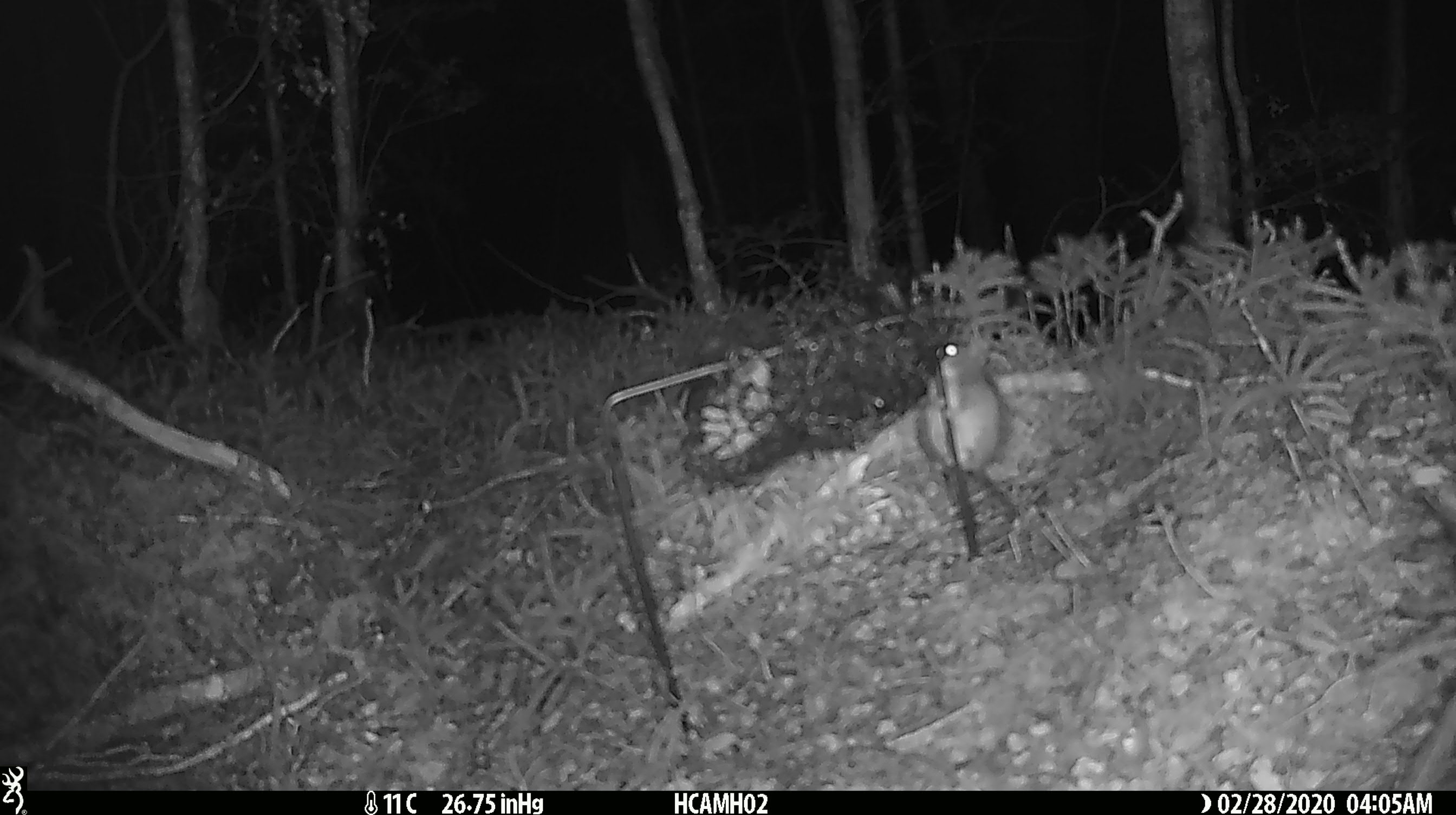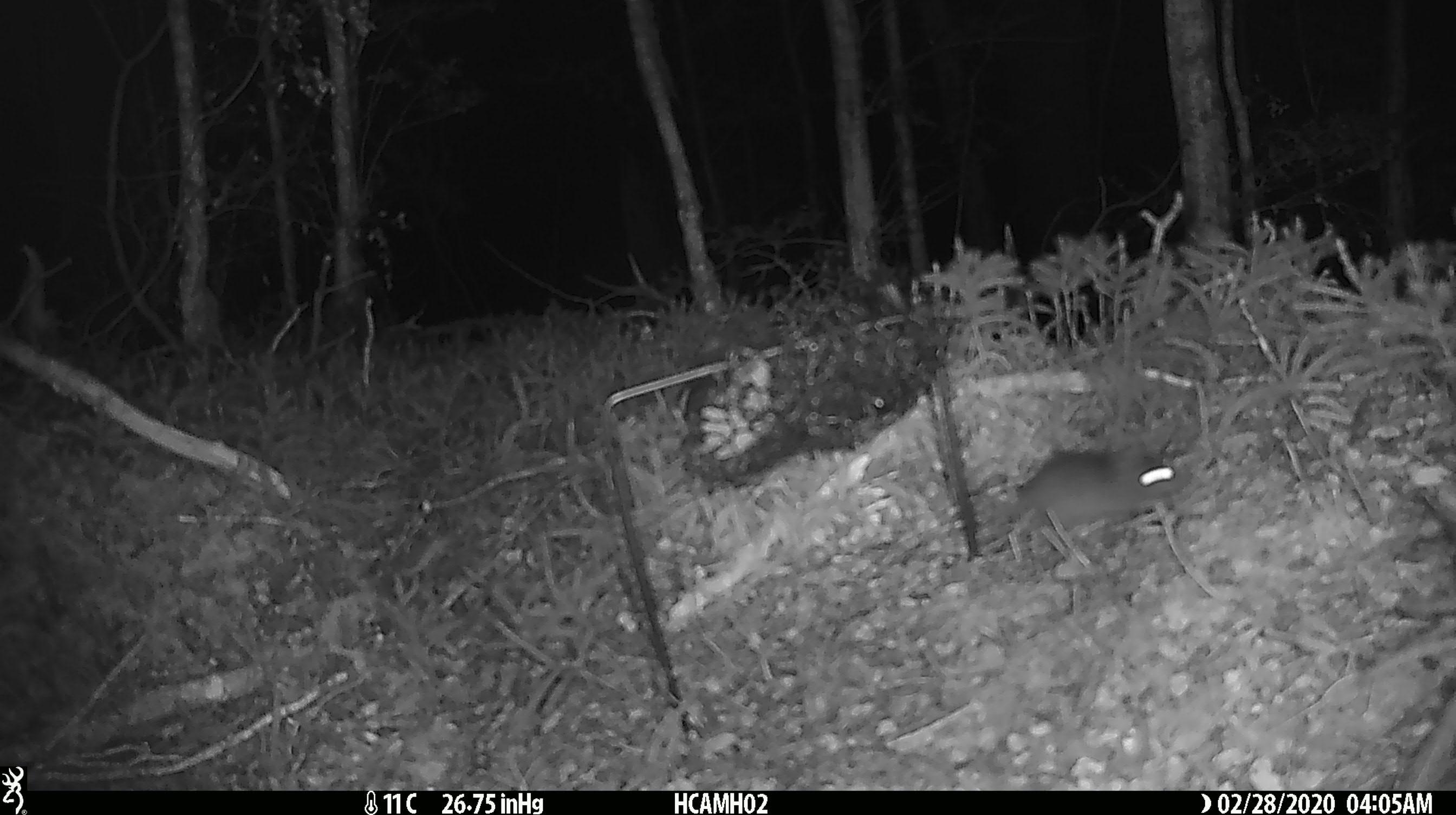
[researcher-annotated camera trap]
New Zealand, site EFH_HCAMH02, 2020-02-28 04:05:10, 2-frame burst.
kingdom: Animalia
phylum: Chordata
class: Mammalia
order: Rodentia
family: Muridae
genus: Mus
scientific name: Mus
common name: mouse